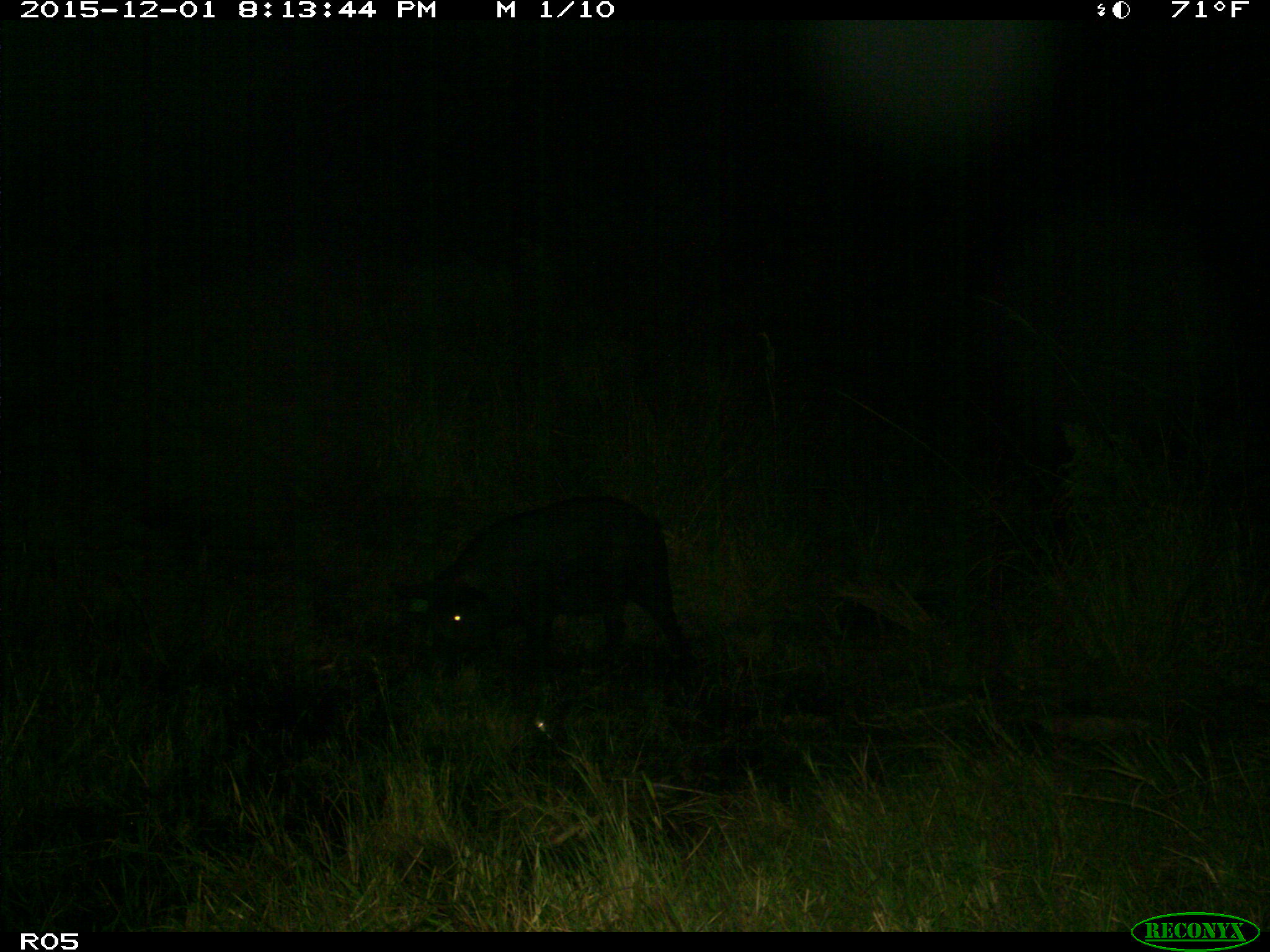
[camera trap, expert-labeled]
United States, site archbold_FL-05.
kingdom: Animalia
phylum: Chordata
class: Mammalia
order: Artiodactyla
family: Suidae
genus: Sus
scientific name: Sus scrofa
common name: wild boar